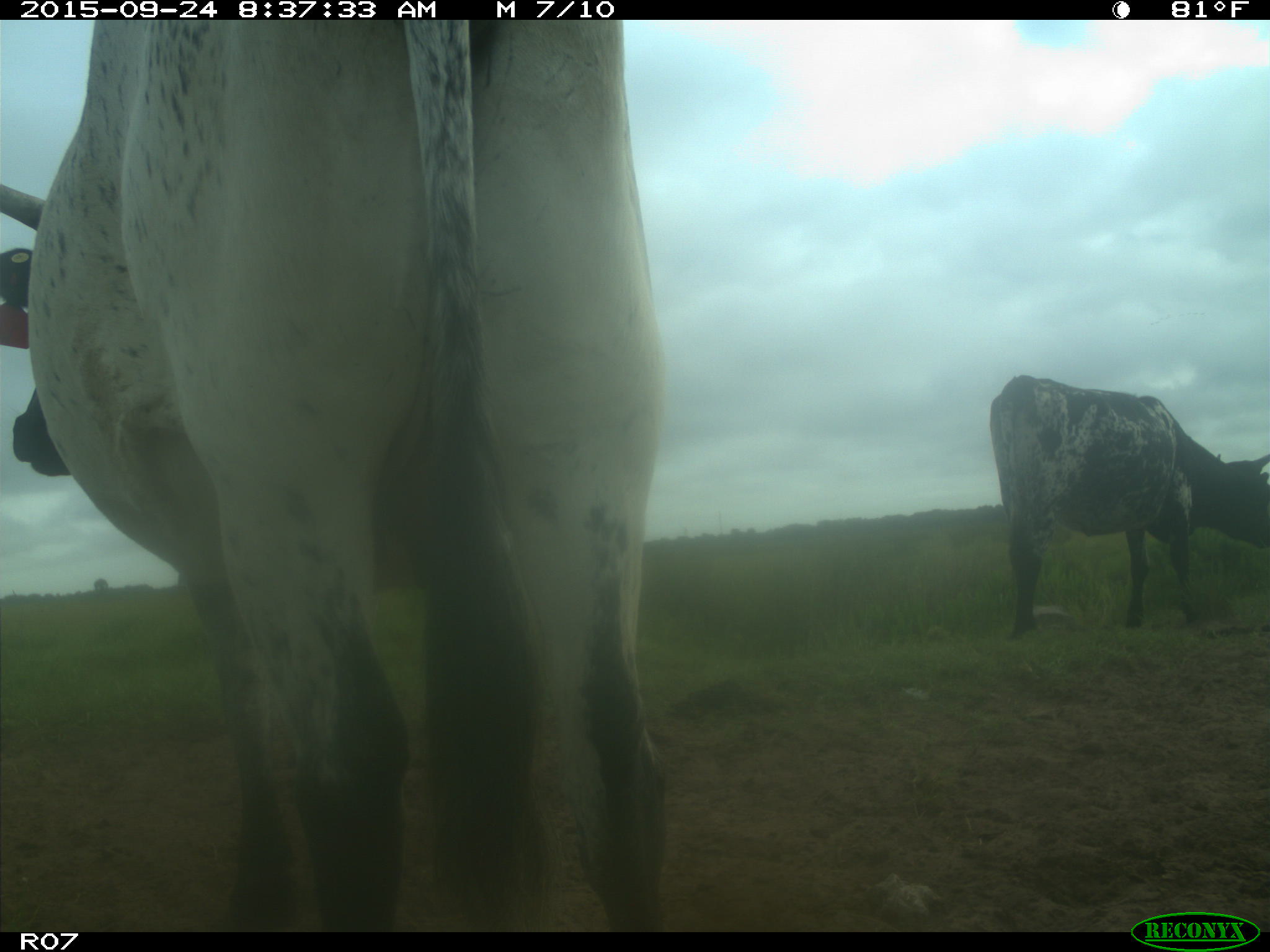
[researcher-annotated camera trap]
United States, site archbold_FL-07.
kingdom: Animalia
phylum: Chordata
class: Mammalia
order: Artiodactyla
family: Bovidae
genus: Bos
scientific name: Bos taurus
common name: domestic cow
Bos taurus (domestic cow).